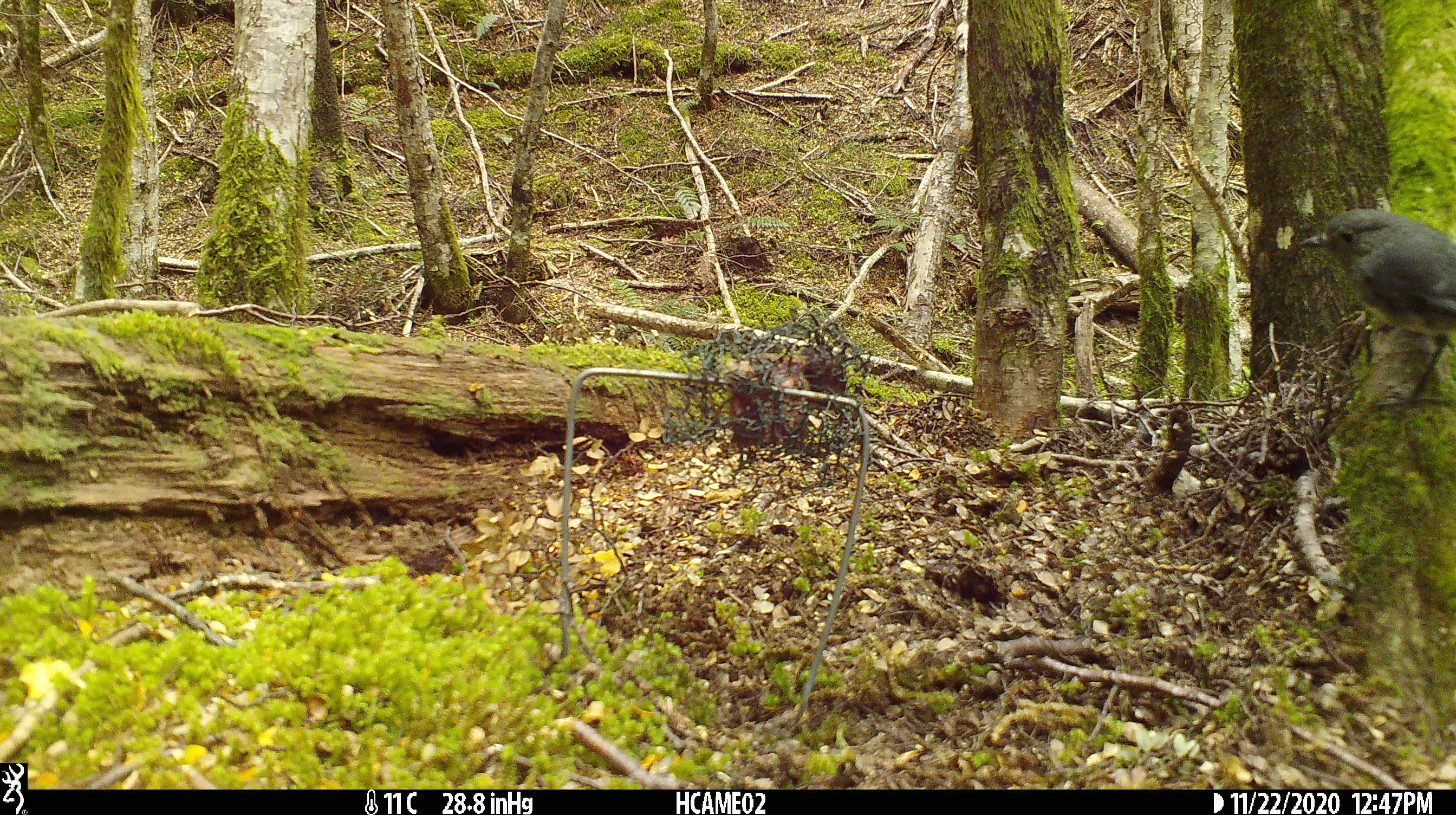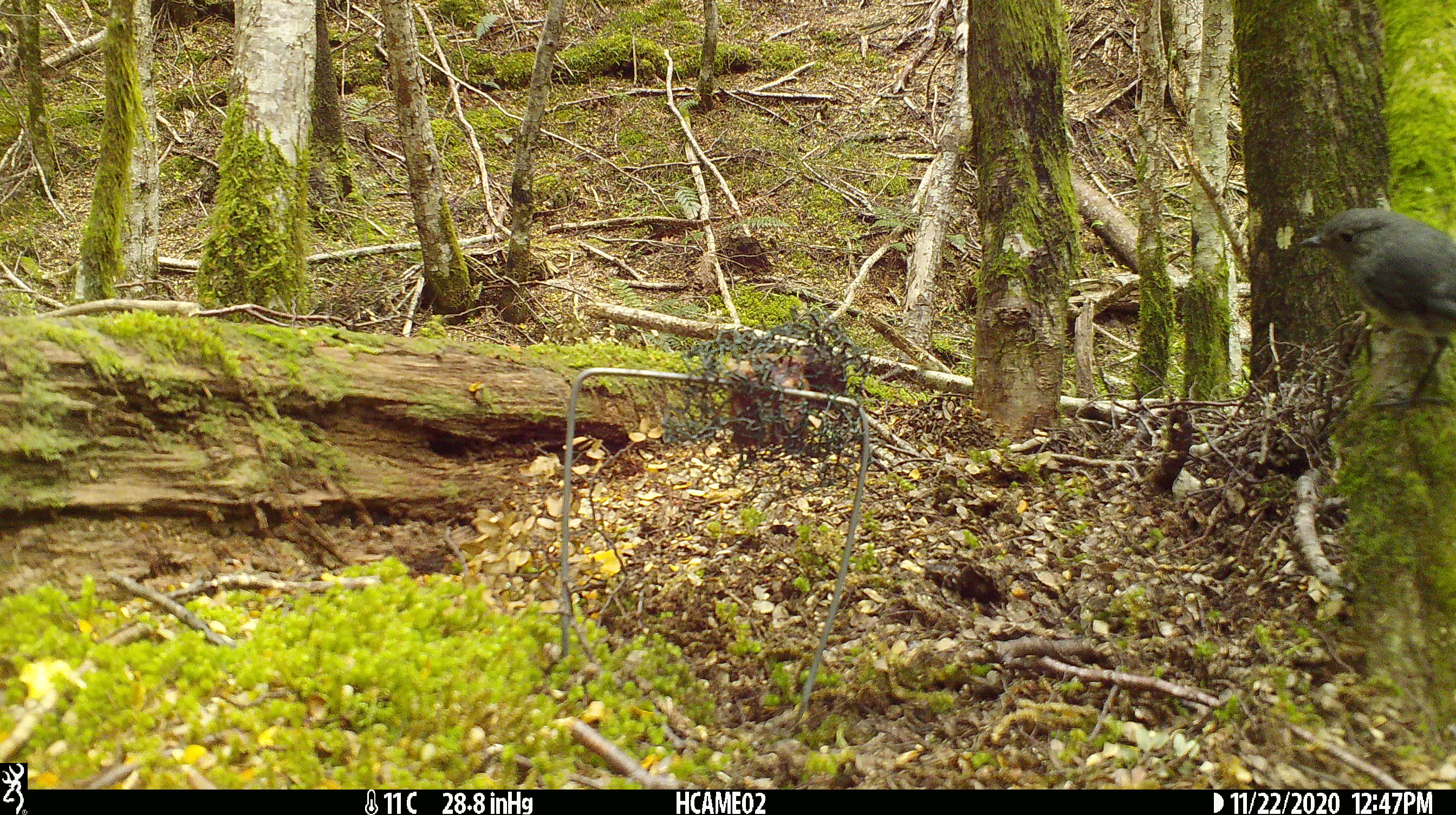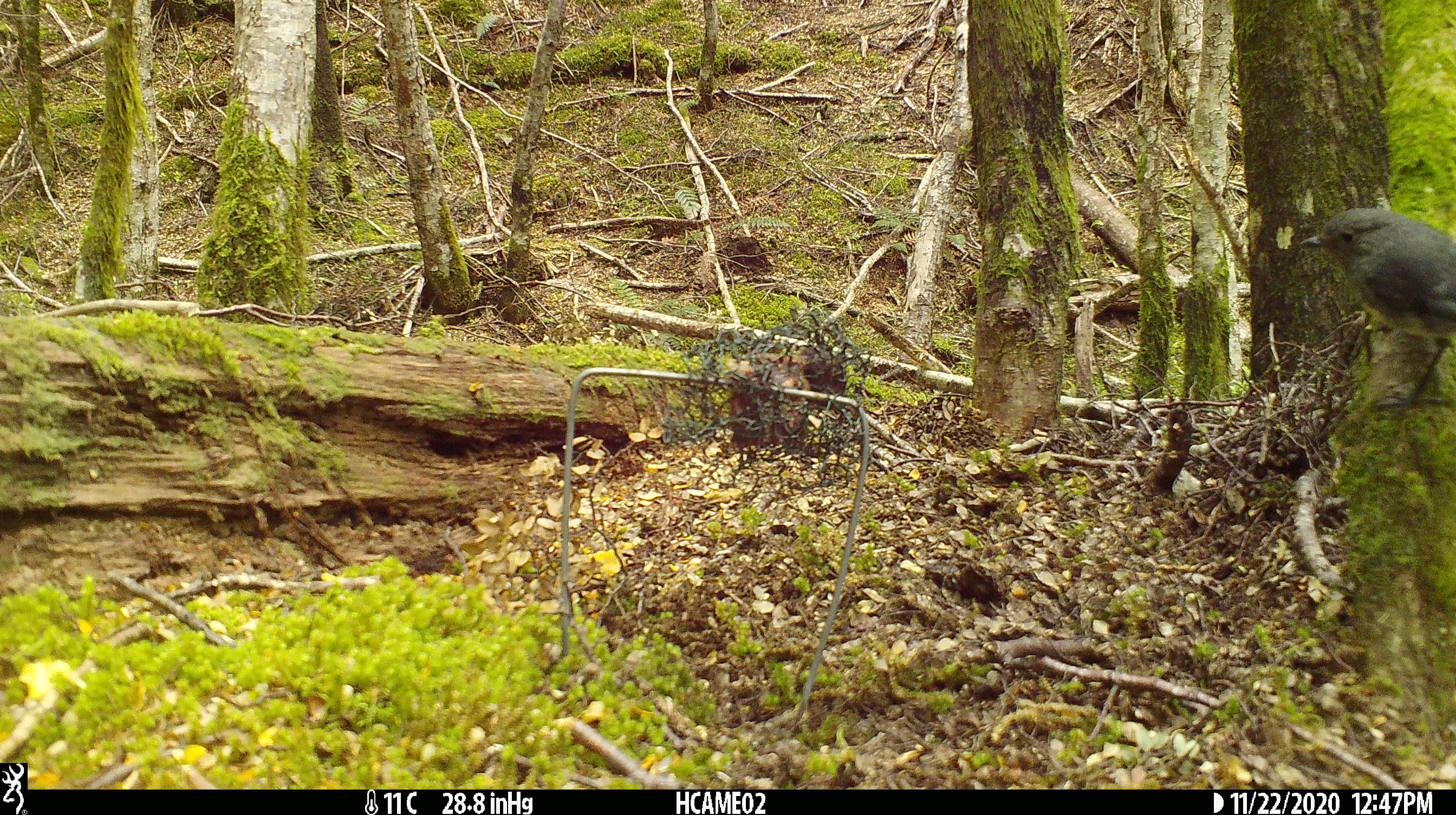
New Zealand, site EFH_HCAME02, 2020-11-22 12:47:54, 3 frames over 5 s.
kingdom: Animalia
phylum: Chordata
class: Aves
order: Passeriformes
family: Petroicidae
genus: Petroica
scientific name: Petroica australis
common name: new zealand robin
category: robin